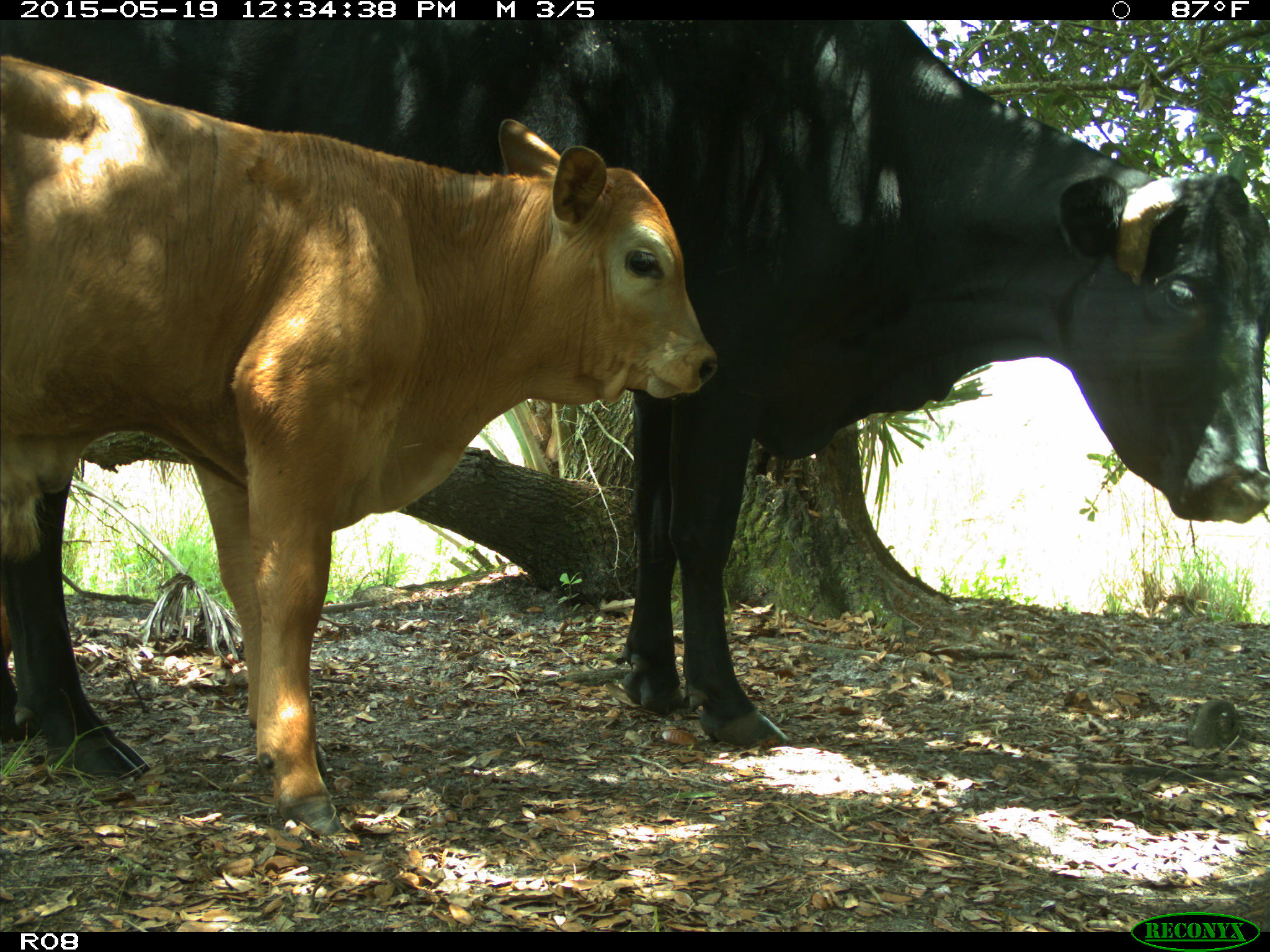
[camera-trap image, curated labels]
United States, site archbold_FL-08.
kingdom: Animalia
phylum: Chordata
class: Mammalia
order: Artiodactyla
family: Bovidae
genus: Bos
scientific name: Bos taurus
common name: domestic cow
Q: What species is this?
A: Bos taurus (domestic cow).